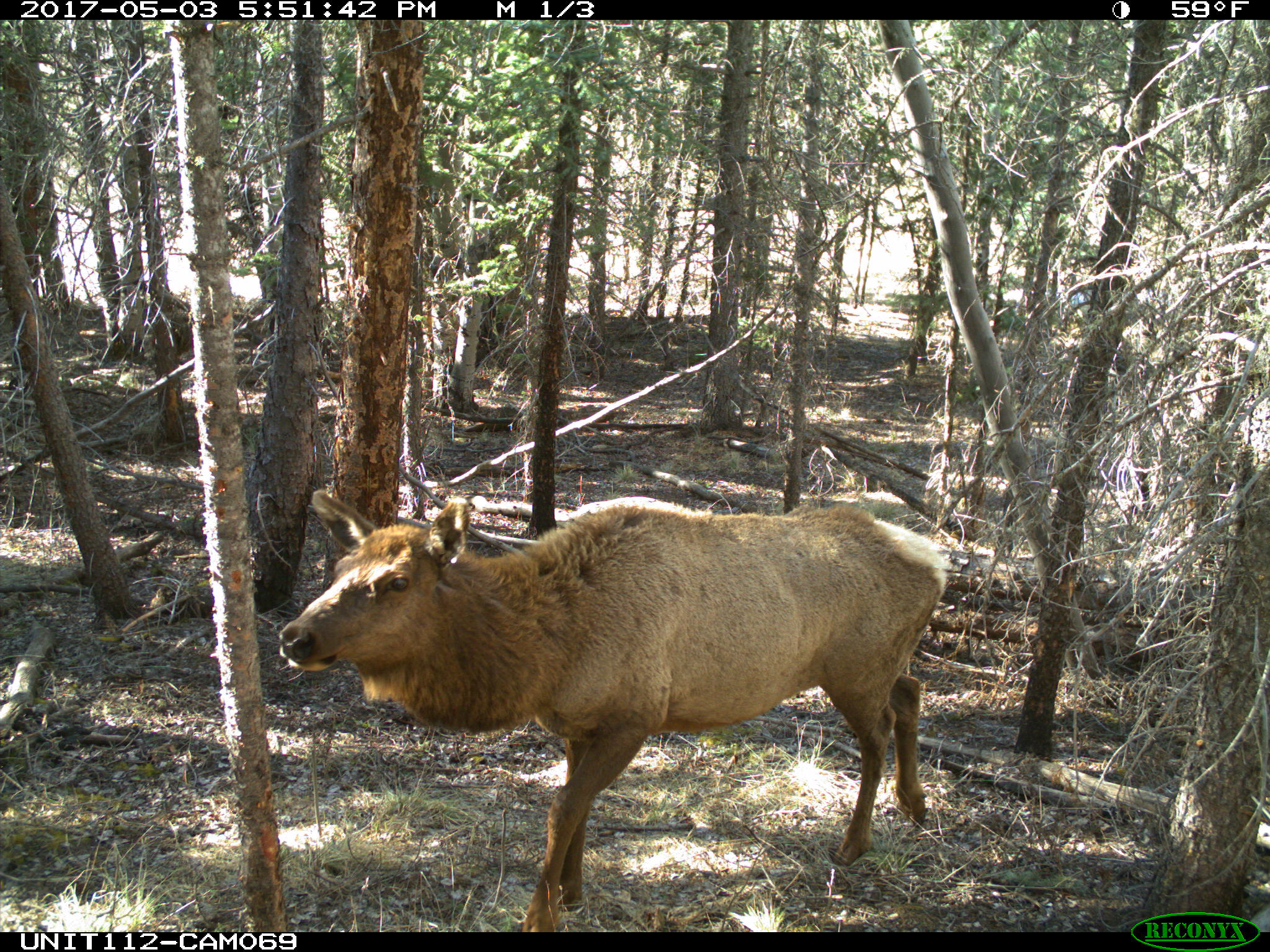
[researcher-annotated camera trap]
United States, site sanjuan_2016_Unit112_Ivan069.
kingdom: Animalia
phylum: Chordata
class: Mammalia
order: Artiodactyla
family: Cervidae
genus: Cervus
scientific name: Cervus elaphus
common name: red deer